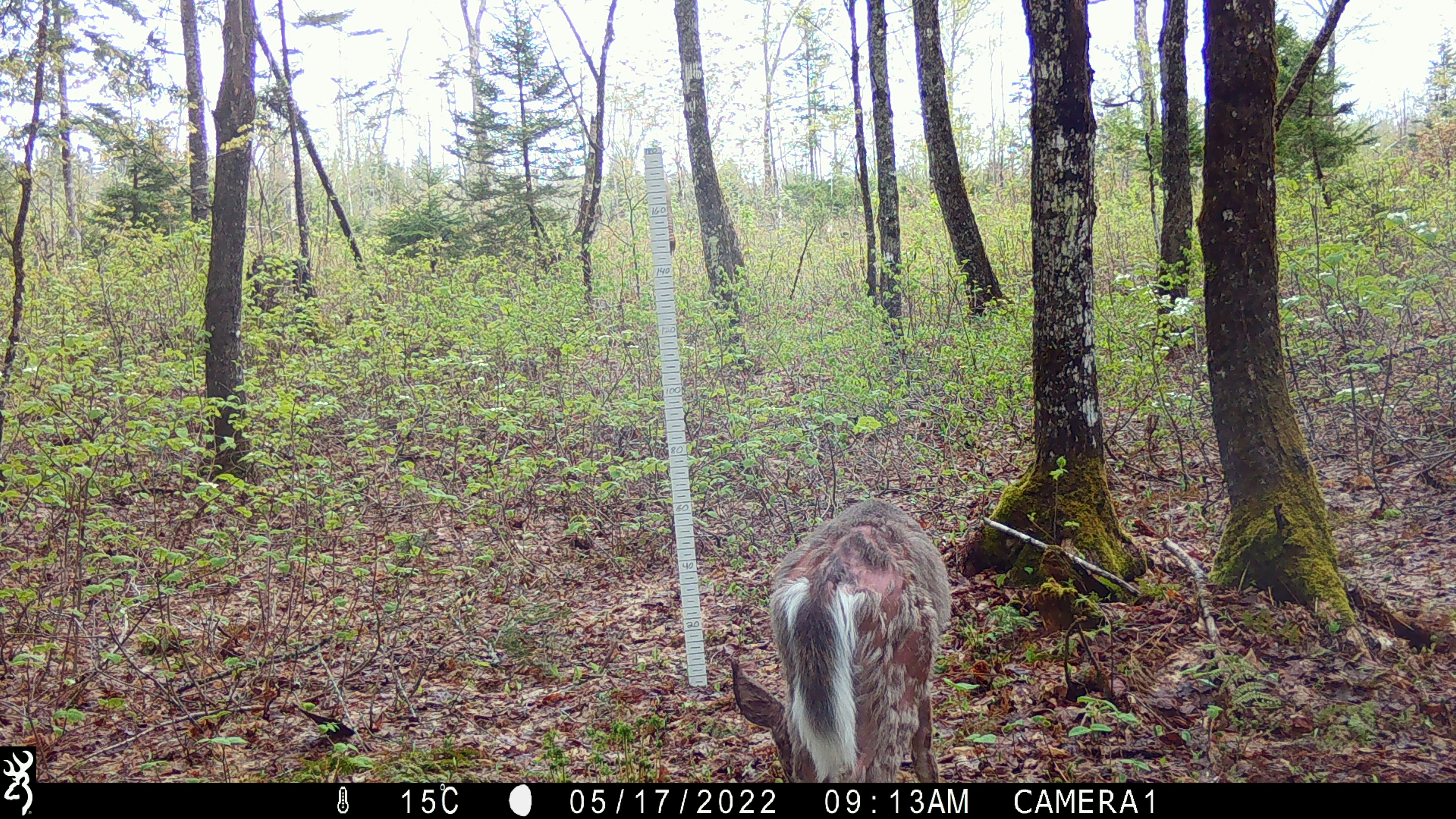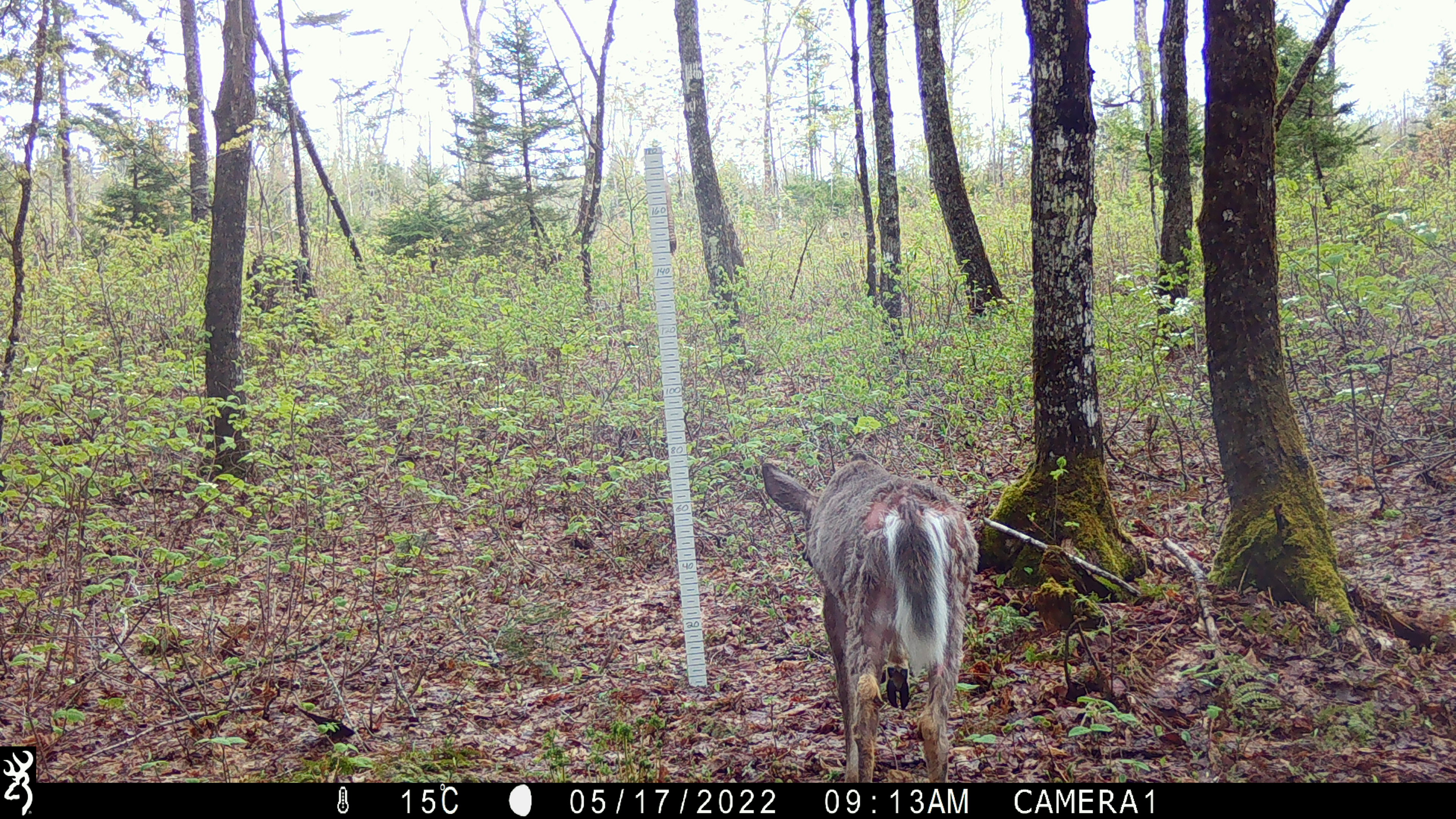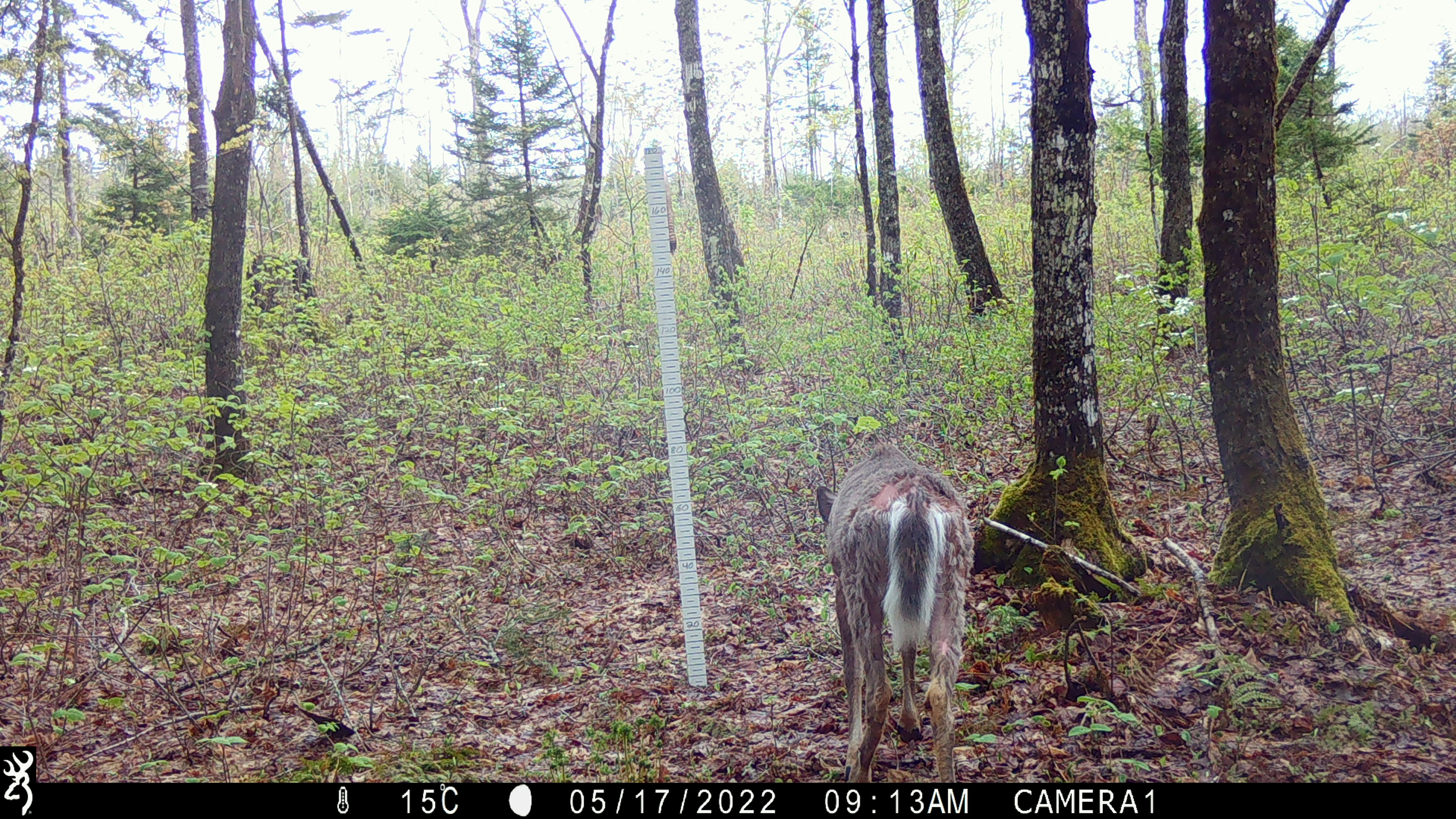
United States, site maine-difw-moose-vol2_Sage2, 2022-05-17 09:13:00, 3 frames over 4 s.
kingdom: Animalia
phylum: Chordata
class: Mammalia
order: Artiodactyla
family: Cervidae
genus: Odocoileus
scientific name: Odocoileus virginianus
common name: white-tailed deer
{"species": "white-tailed deer (Odocoileus virginianus)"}